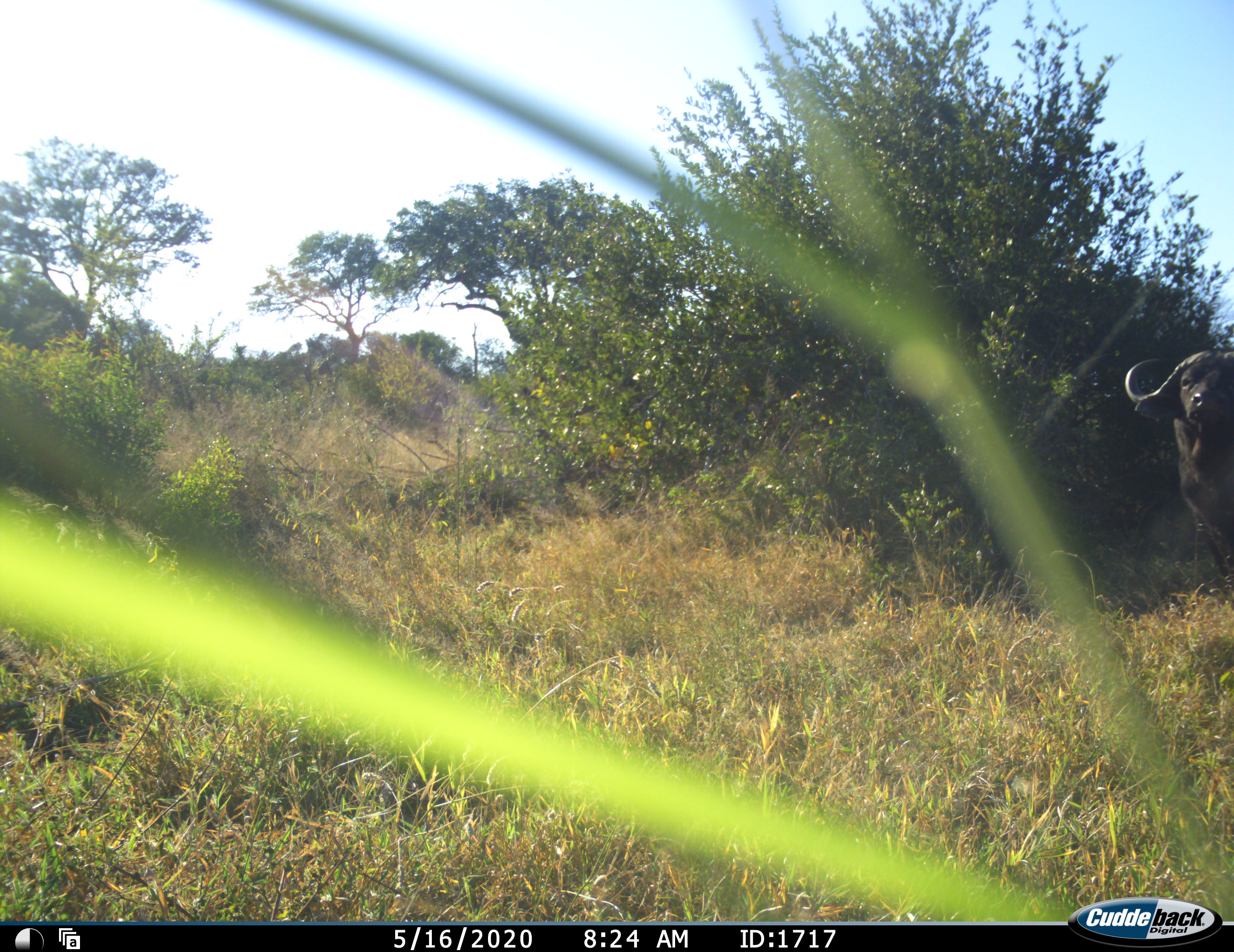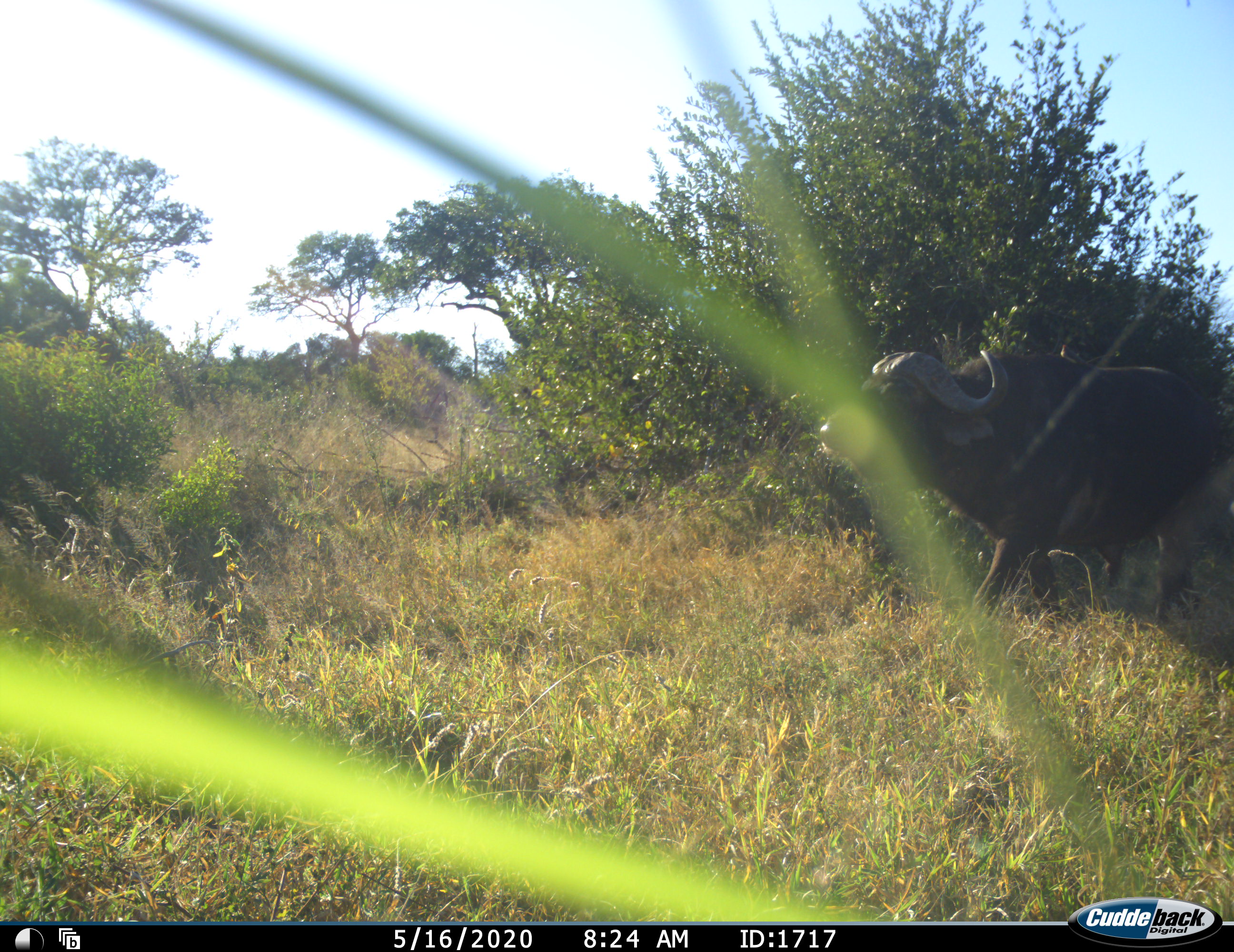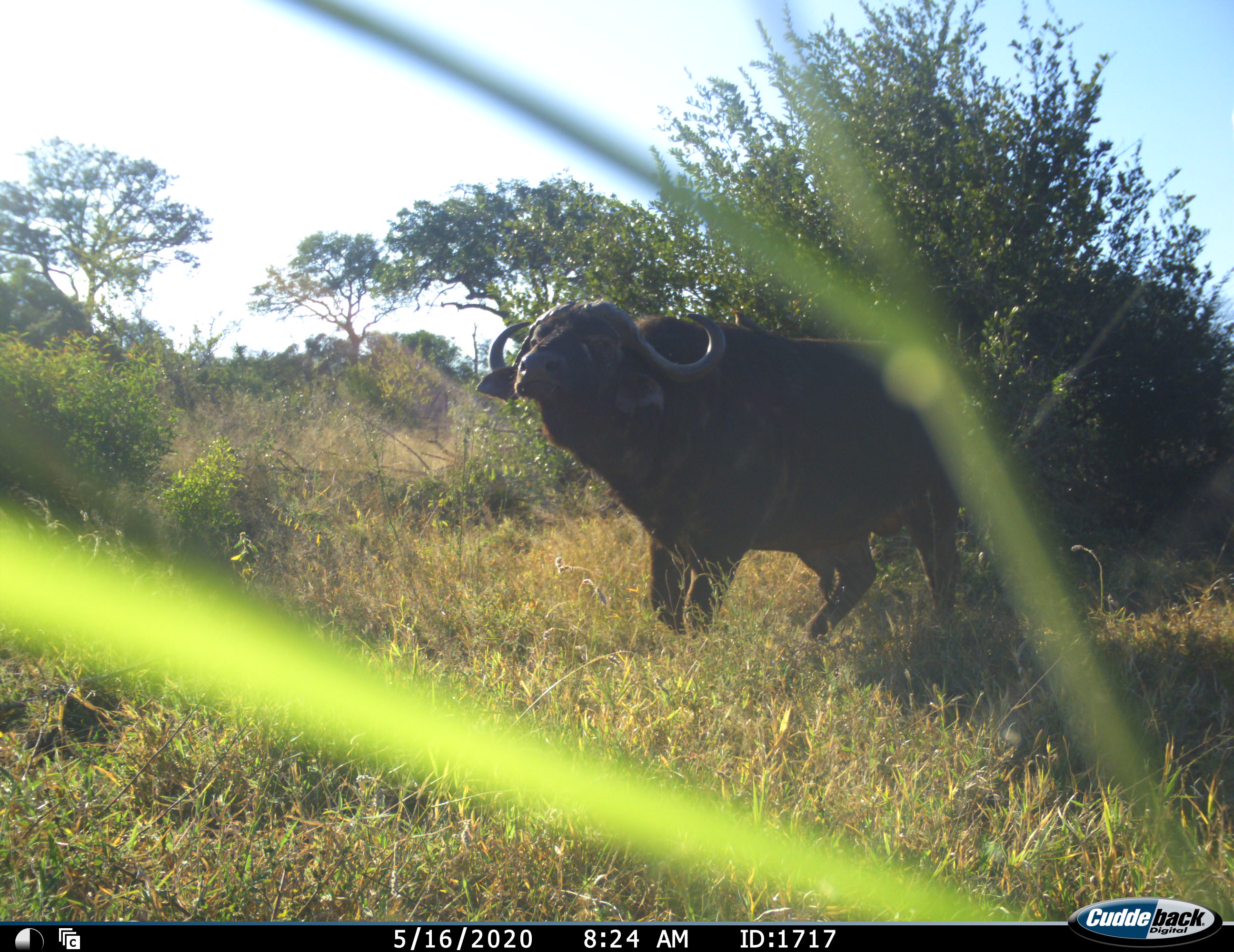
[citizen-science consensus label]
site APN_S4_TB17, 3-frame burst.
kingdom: Animalia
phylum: Chordata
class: Mammalia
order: Artiodactyla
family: Bovidae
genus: Syncerus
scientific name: Syncerus caffer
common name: african buffalo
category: buffalo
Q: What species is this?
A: Buffalo (african buffalo) (Syncerus caffer).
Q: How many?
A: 1.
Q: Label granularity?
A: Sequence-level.